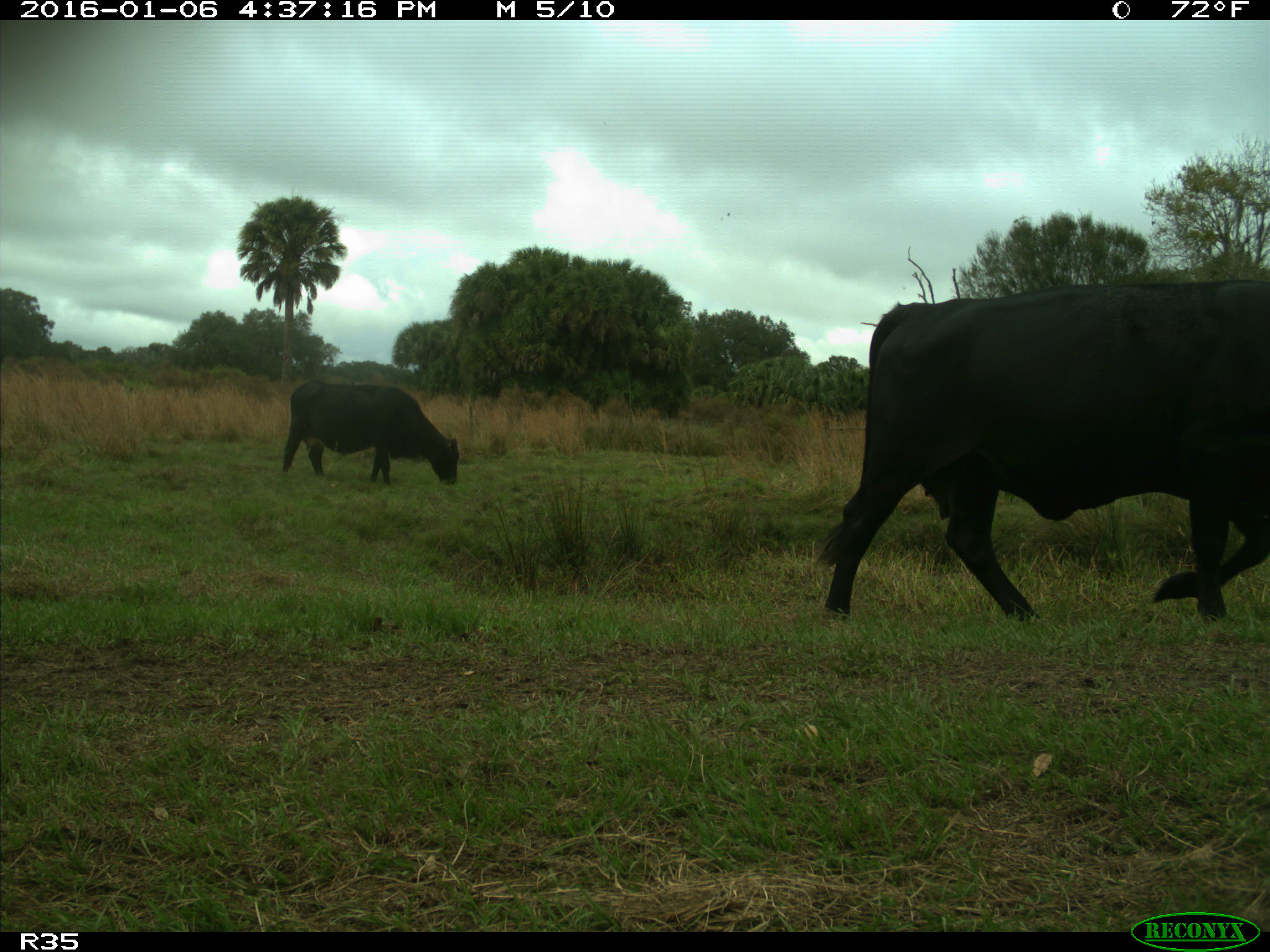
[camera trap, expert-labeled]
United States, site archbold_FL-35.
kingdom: Animalia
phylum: Chordata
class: Mammalia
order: Artiodactyla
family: Bovidae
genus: Bos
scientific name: Bos taurus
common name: domestic cow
Bos taurus (domestic cow).